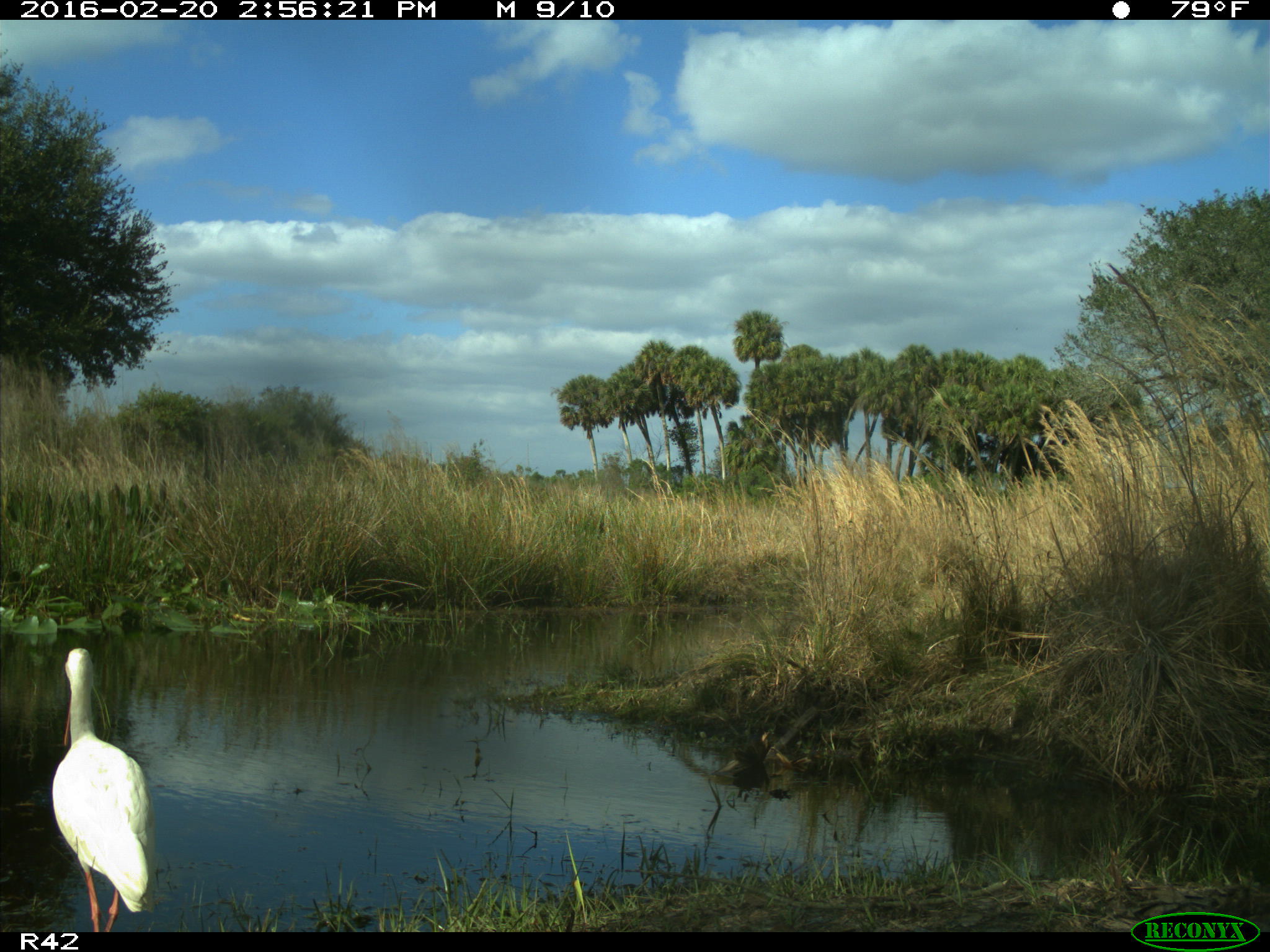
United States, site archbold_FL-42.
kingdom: Animalia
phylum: Chordata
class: Aves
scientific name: Aves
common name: birds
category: unidentified bird